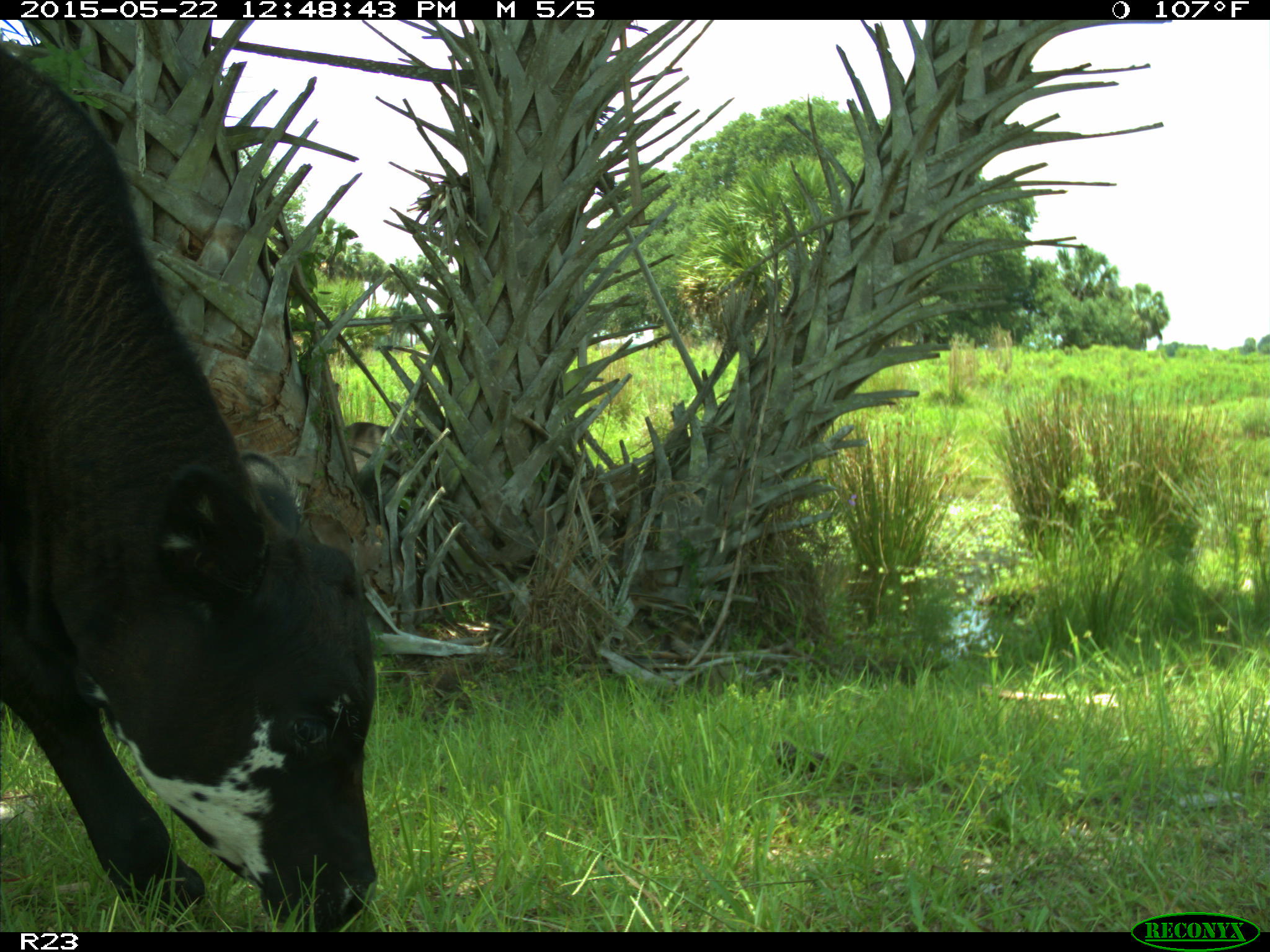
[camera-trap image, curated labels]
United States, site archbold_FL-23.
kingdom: Animalia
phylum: Chordata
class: Mammalia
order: Artiodactyla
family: Bovidae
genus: Bos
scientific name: Bos taurus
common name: domestic cow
Bos taurus (domestic cow).